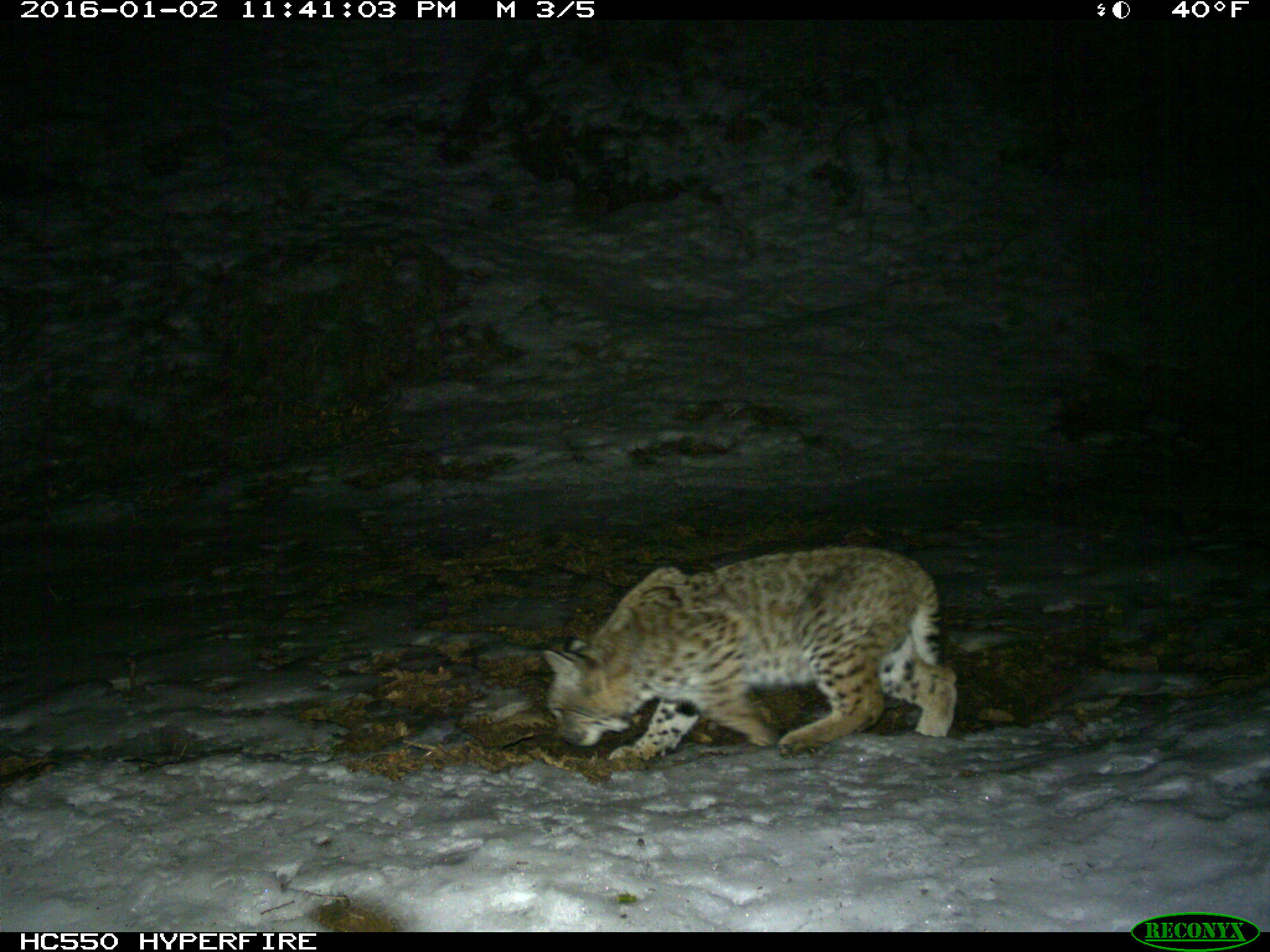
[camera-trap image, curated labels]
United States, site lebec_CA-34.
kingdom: Animalia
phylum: Chordata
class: Mammalia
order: Carnivora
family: Felidae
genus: Lynx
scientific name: Lynx rufus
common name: bobcat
Lynx rufus (bobcat).